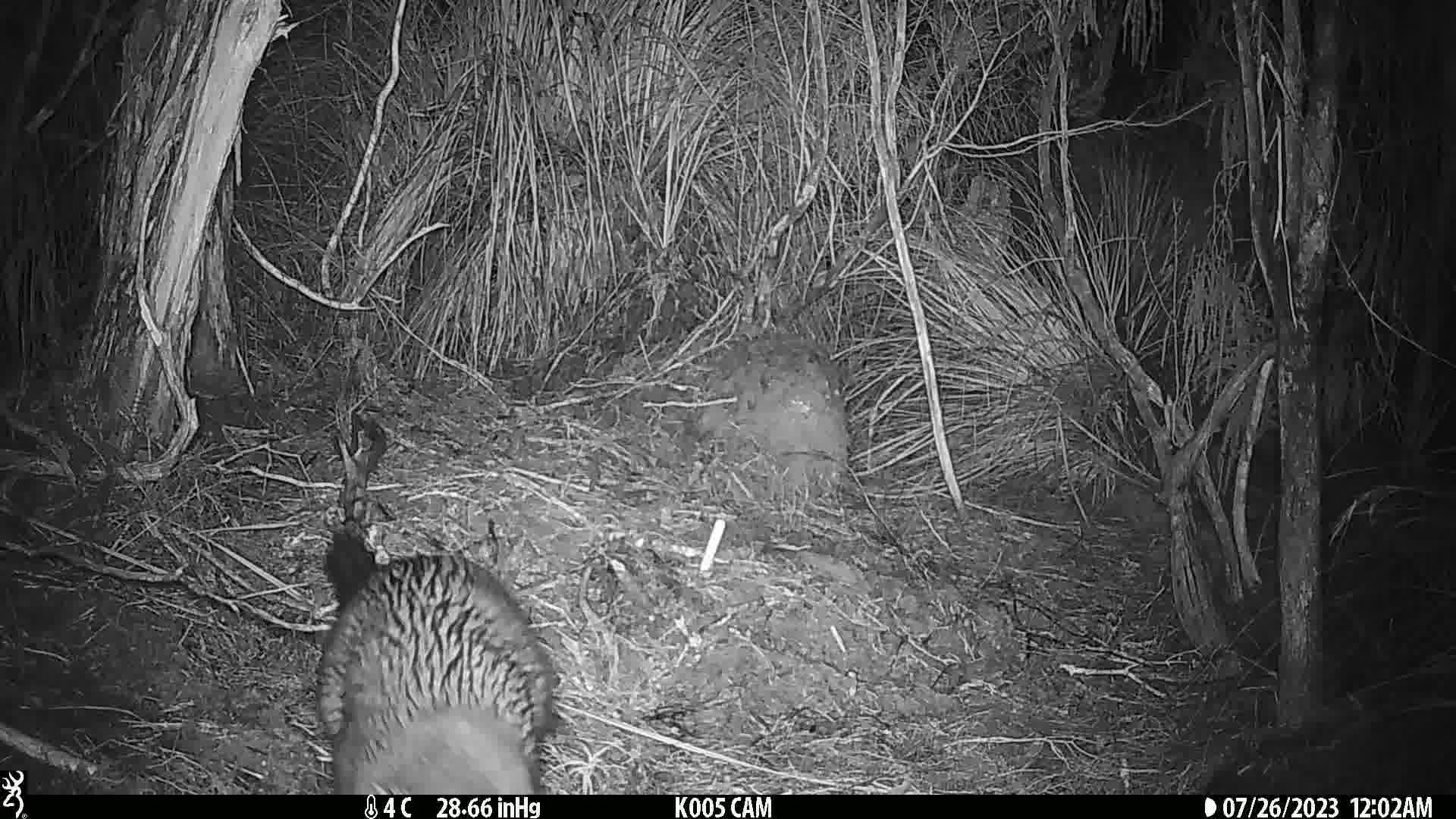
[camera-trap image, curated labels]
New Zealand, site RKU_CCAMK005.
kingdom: Animalia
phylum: Chordata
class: Mammalia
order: Diprotodontia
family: Phalangeridae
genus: Trichosurus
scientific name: Trichosurus vulpecula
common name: common brushtail possum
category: possum